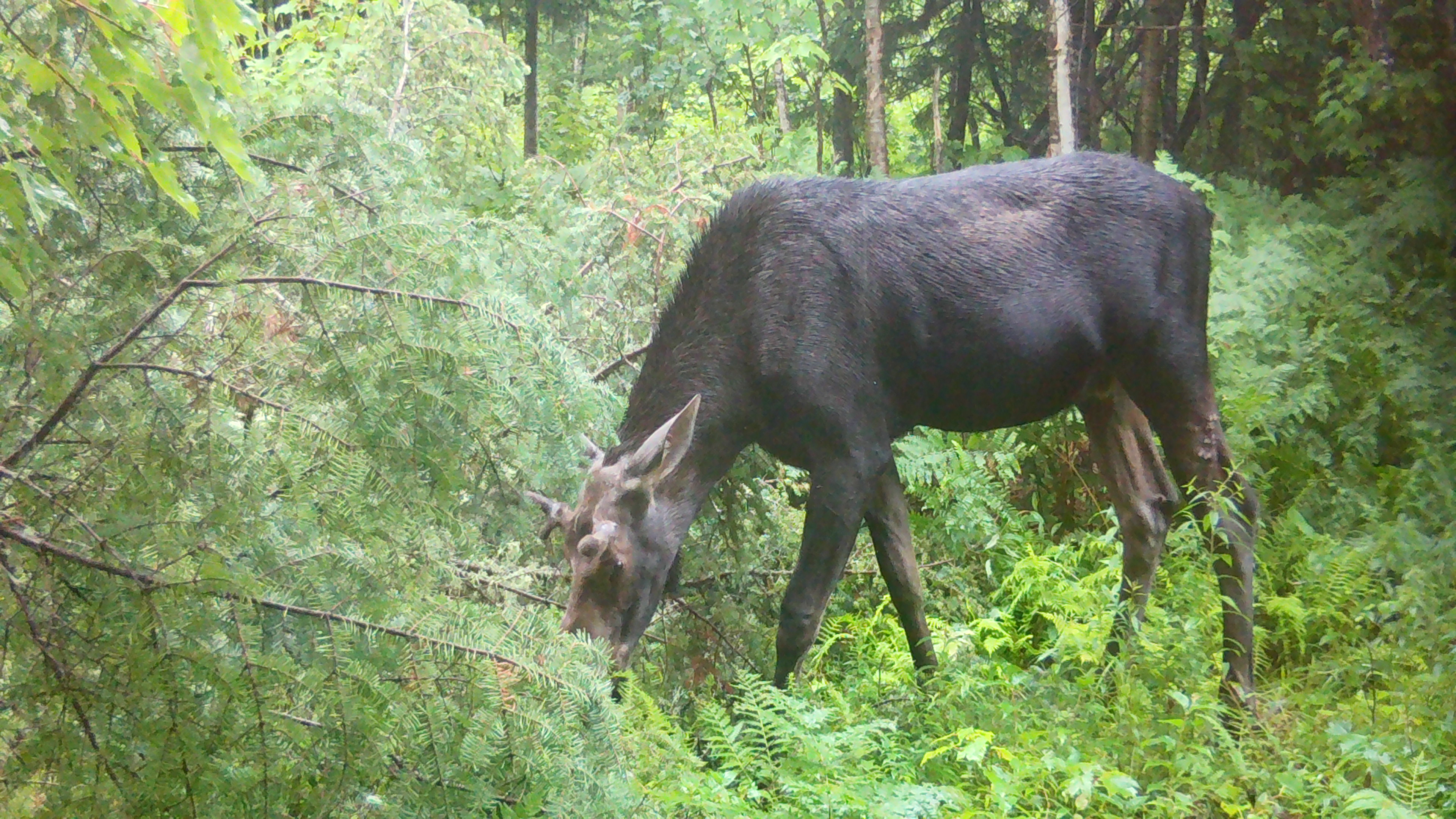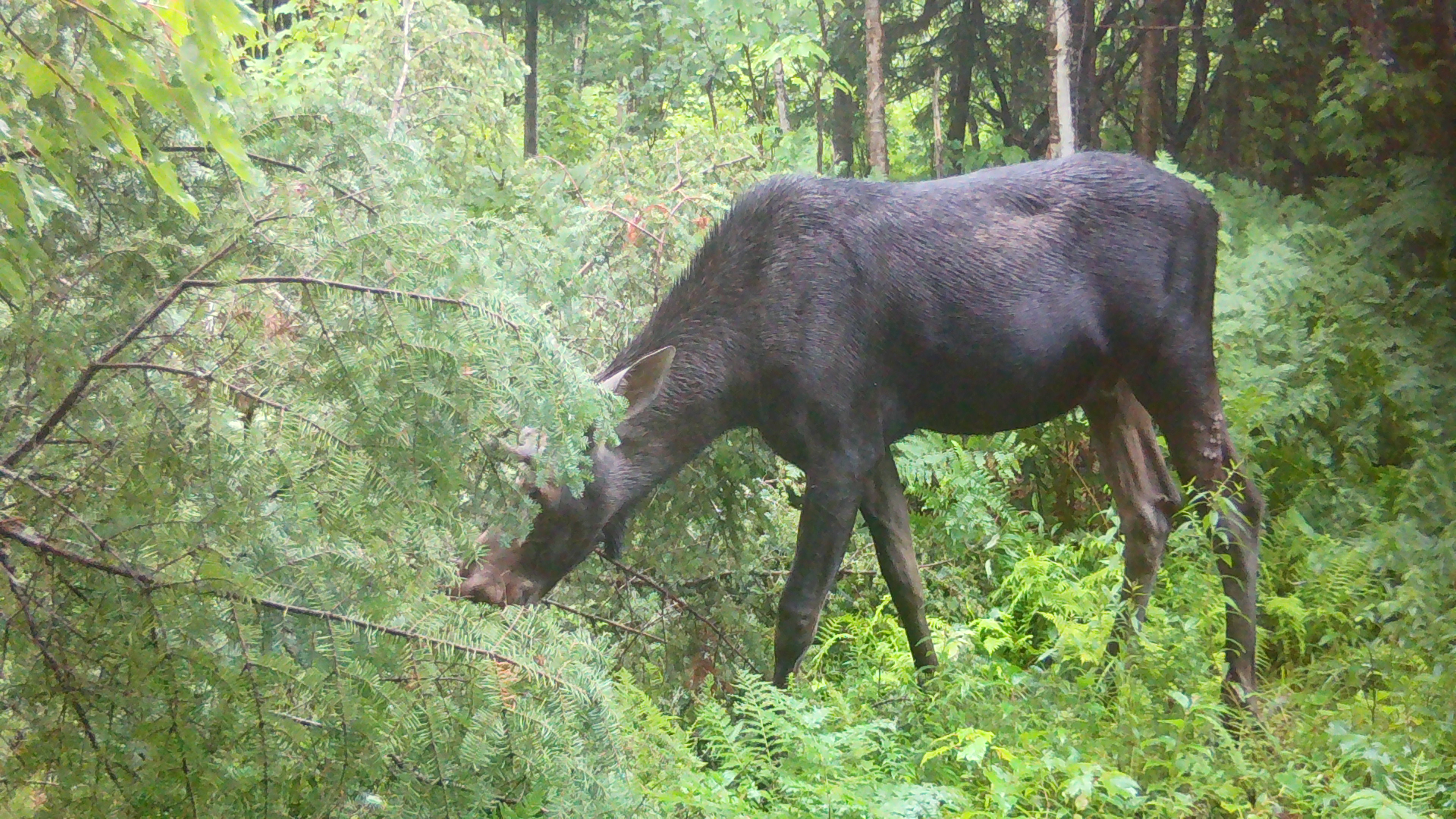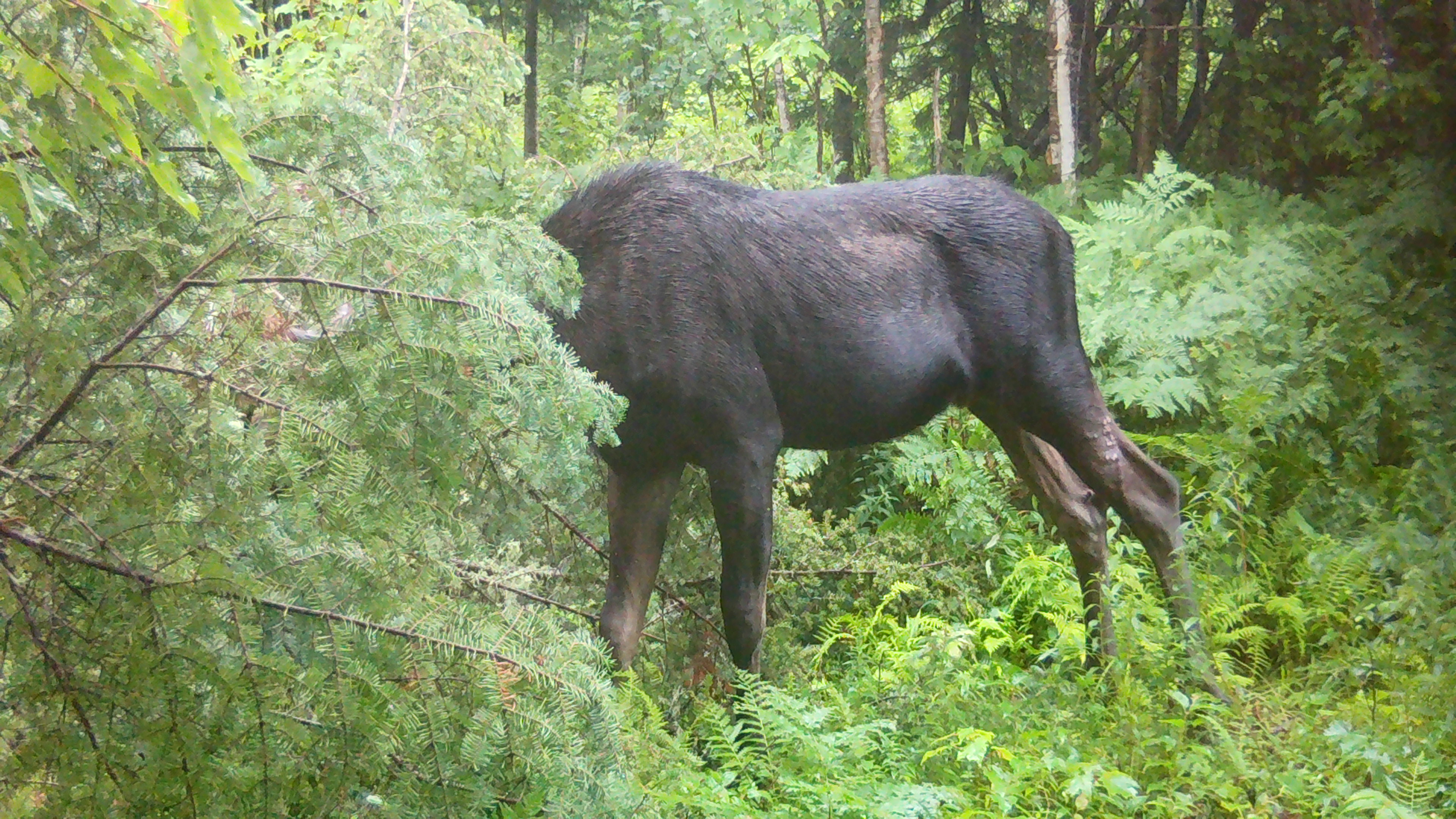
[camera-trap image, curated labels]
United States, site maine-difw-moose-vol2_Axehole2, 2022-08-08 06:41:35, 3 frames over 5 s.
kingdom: Animalia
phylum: Chordata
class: Mammalia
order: Artiodactyla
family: Cervidae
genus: Alces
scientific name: Alces alces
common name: moose